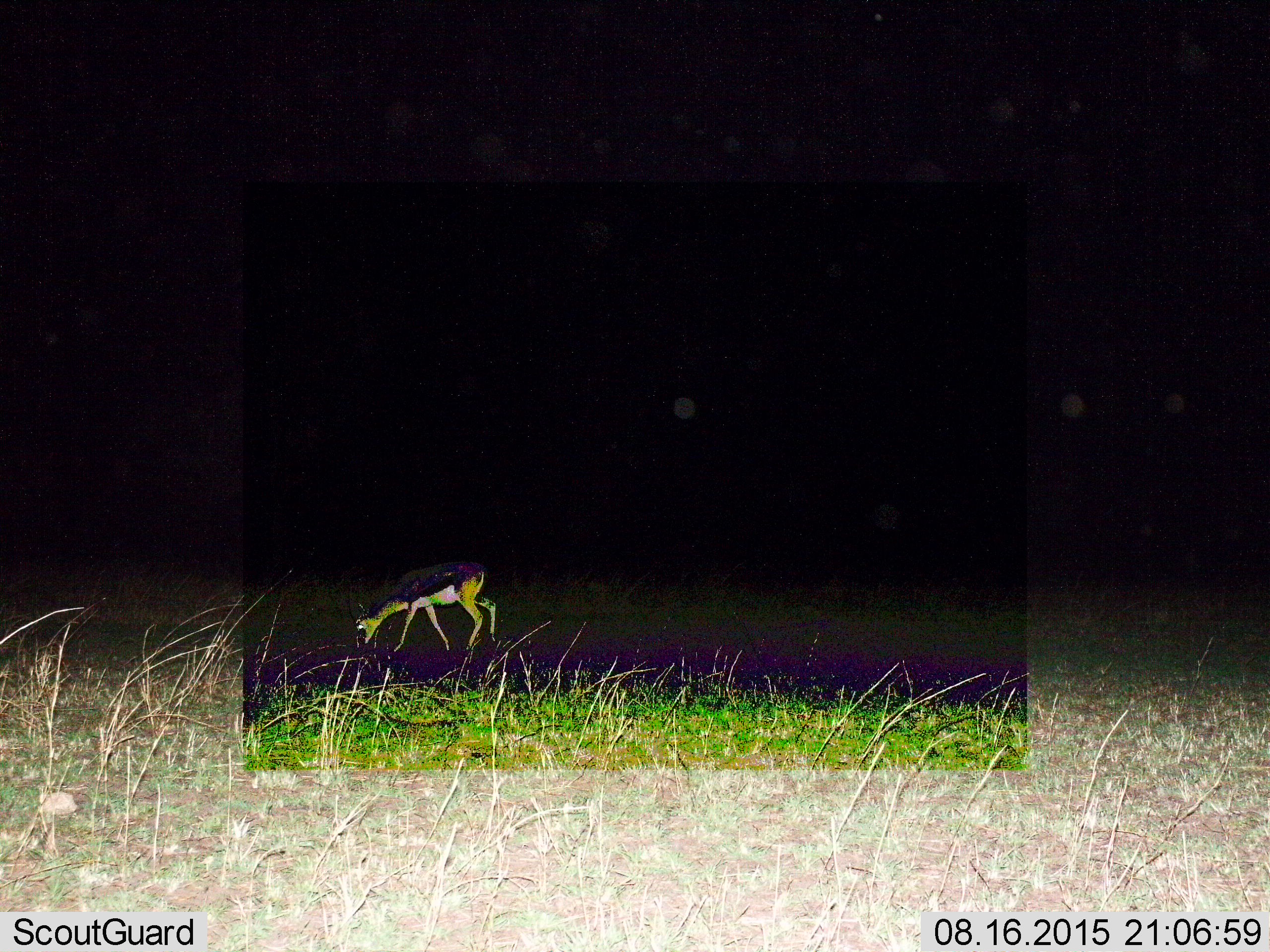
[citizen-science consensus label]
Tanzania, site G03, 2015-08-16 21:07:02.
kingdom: Animalia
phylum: Chordata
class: Mammalia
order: Artiodactyla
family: Bovidae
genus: Eudorcas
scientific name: Eudorcas thomsonii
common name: thomson's gazelle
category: gazellethomsons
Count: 1.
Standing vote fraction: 12%.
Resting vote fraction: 0%.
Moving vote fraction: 18%.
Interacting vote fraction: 0%.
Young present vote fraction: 6%.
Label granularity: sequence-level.